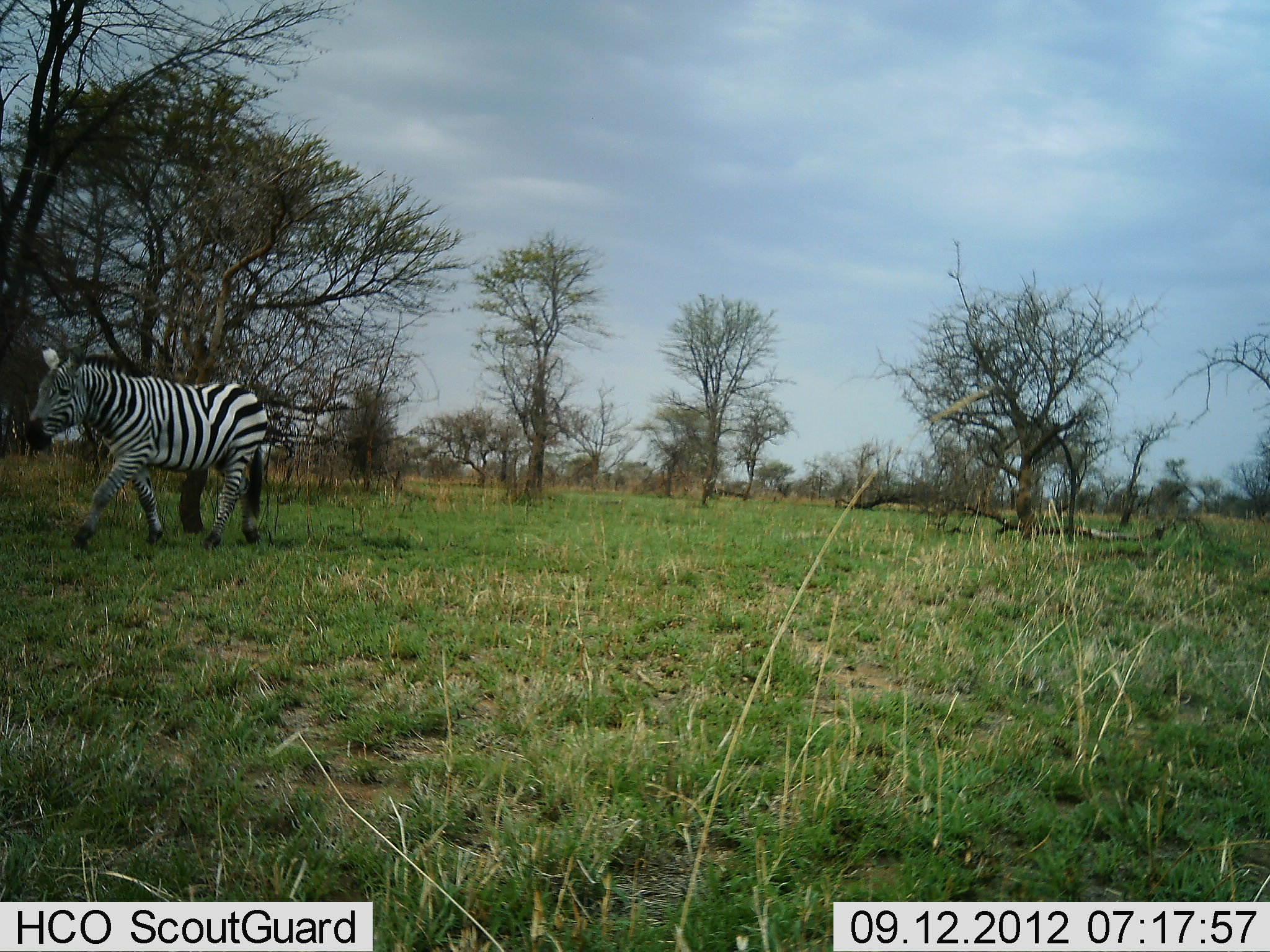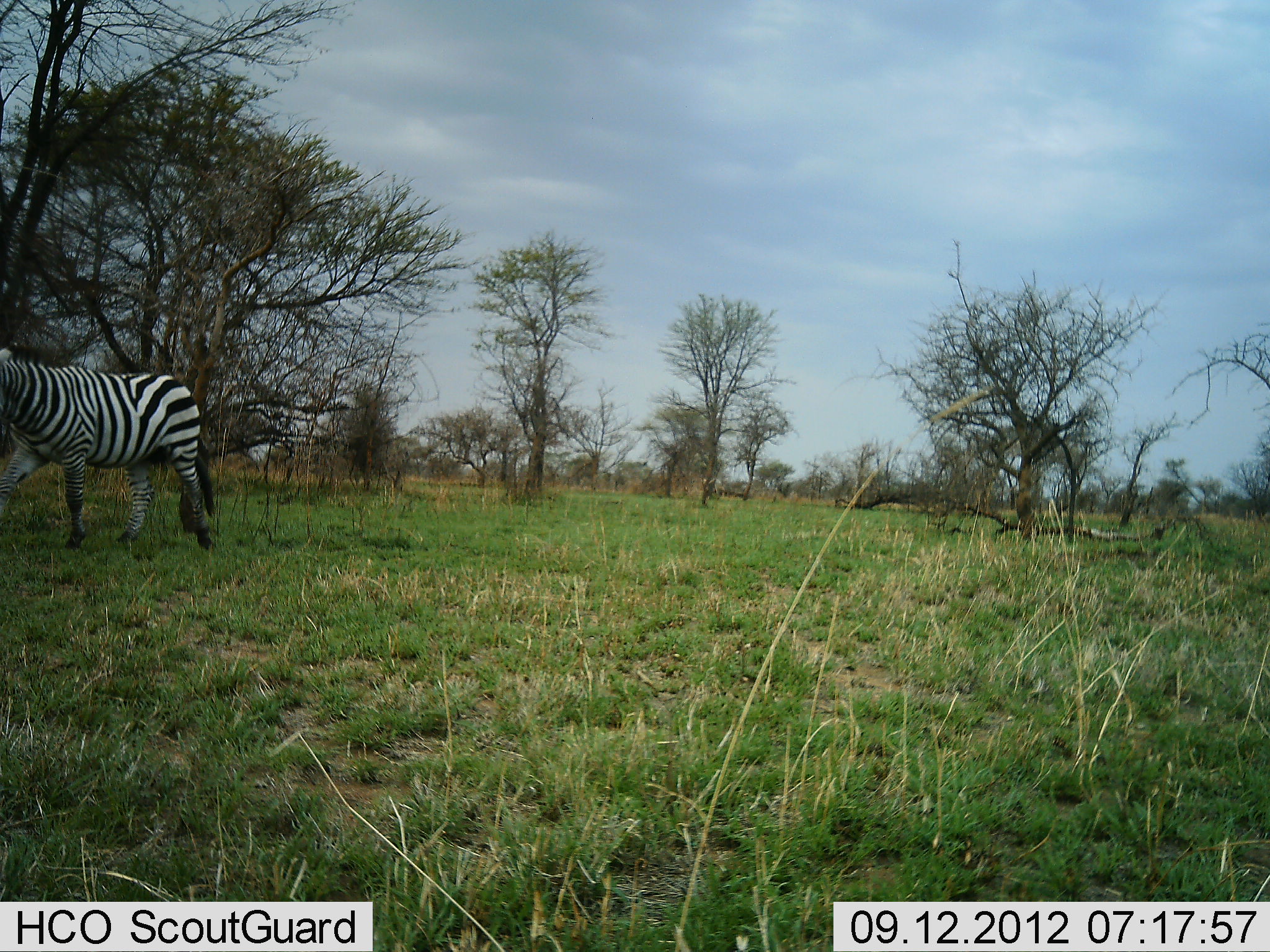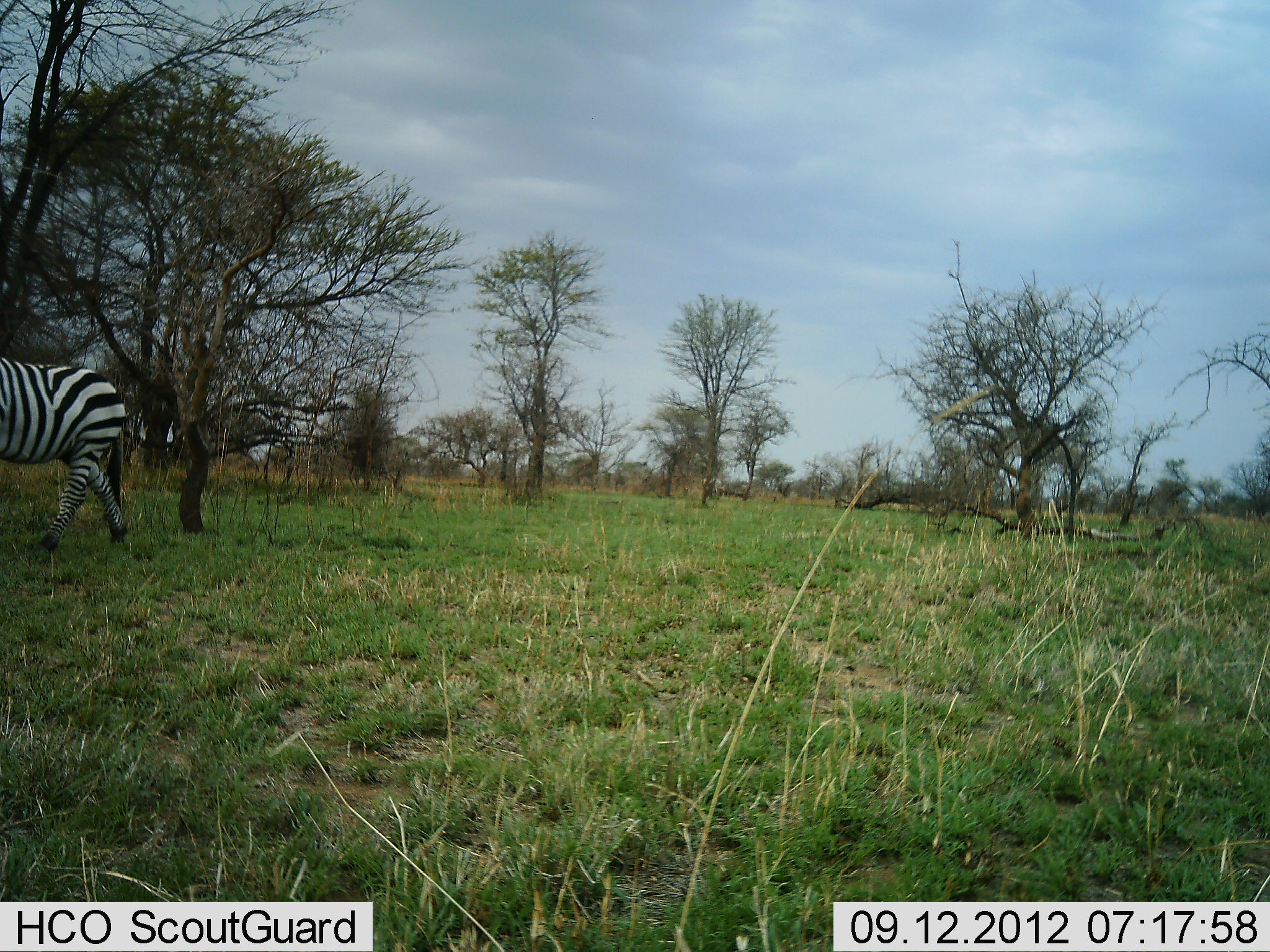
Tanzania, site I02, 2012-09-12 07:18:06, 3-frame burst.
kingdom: Animalia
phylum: Chordata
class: Mammalia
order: Perissodactyla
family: Equidae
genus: Equus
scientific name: Equus quagga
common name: plains zebra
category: zebra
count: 1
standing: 0%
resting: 0%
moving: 100%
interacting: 0%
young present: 0%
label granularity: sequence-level